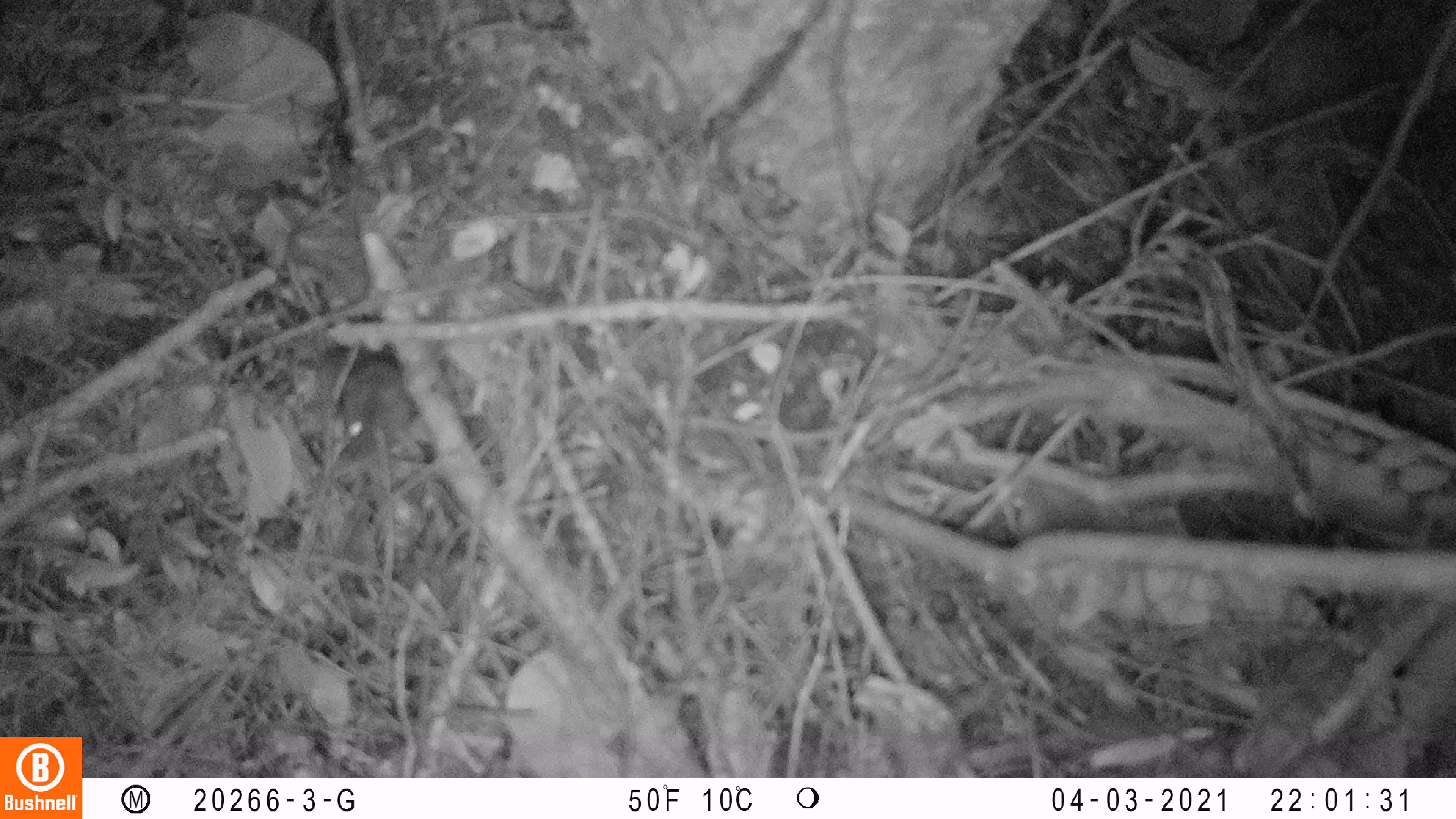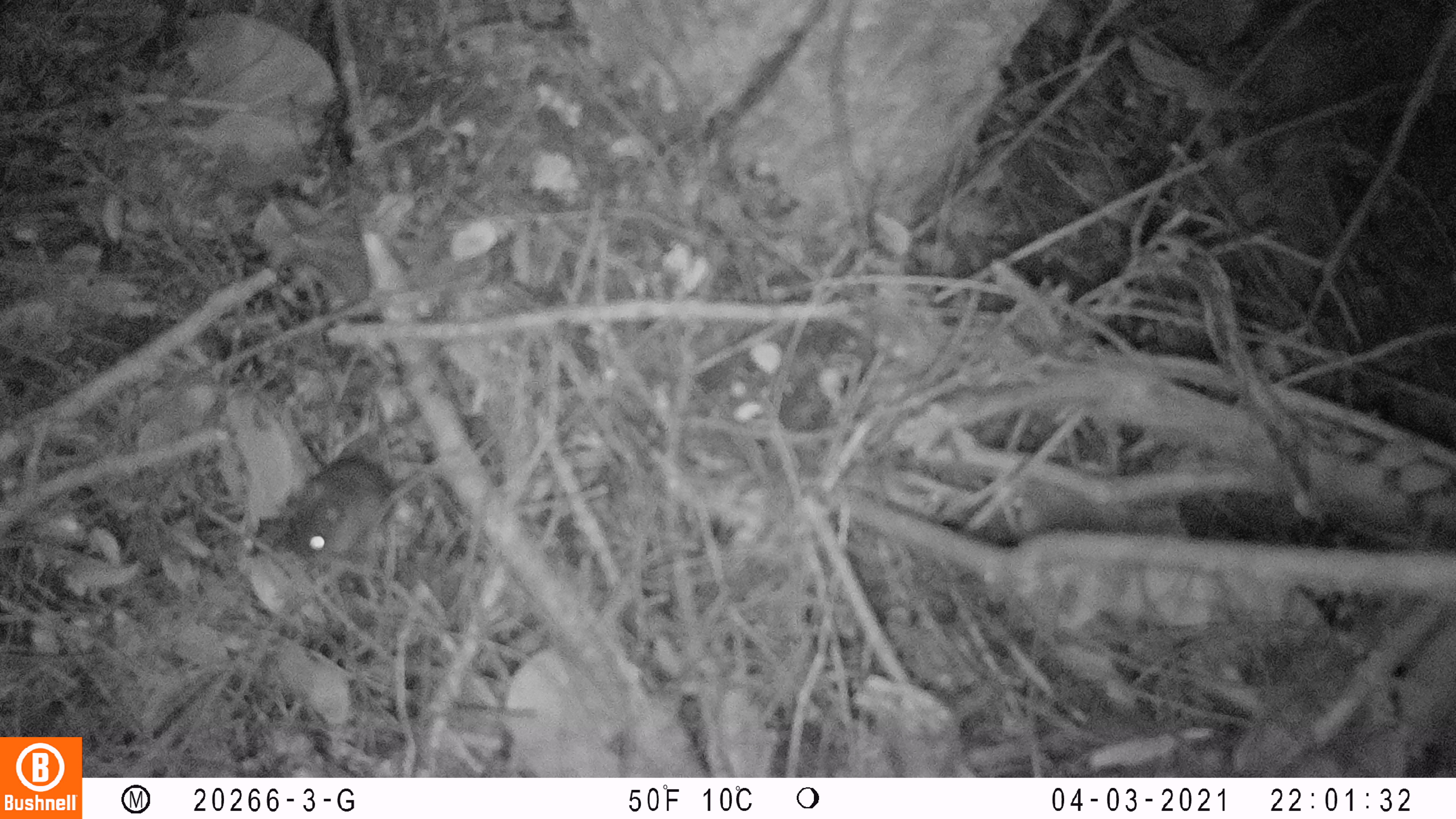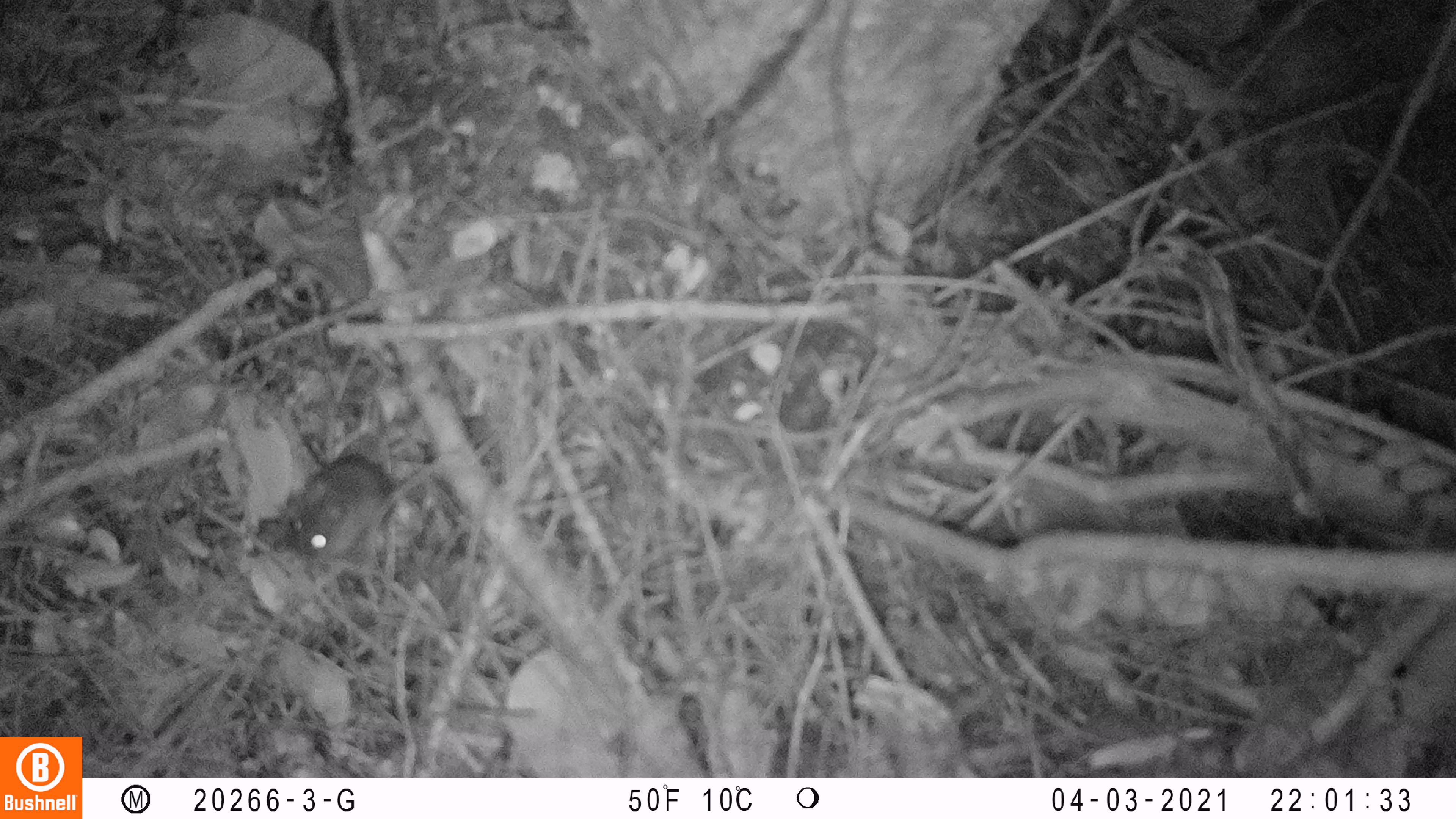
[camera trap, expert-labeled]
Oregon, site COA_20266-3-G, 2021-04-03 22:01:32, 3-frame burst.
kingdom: Animalia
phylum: Chordata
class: Mammalia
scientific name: Mammalia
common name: small mammal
Small mammal (Mammalia).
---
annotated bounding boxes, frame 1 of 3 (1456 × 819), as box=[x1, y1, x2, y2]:
small mammal: box=[268, 304, 475, 501]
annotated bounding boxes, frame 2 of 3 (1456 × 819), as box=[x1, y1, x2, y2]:
small mammal: box=[240, 395, 475, 619]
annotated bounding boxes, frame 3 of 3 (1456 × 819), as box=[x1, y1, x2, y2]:
small mammal: box=[248, 412, 458, 602]